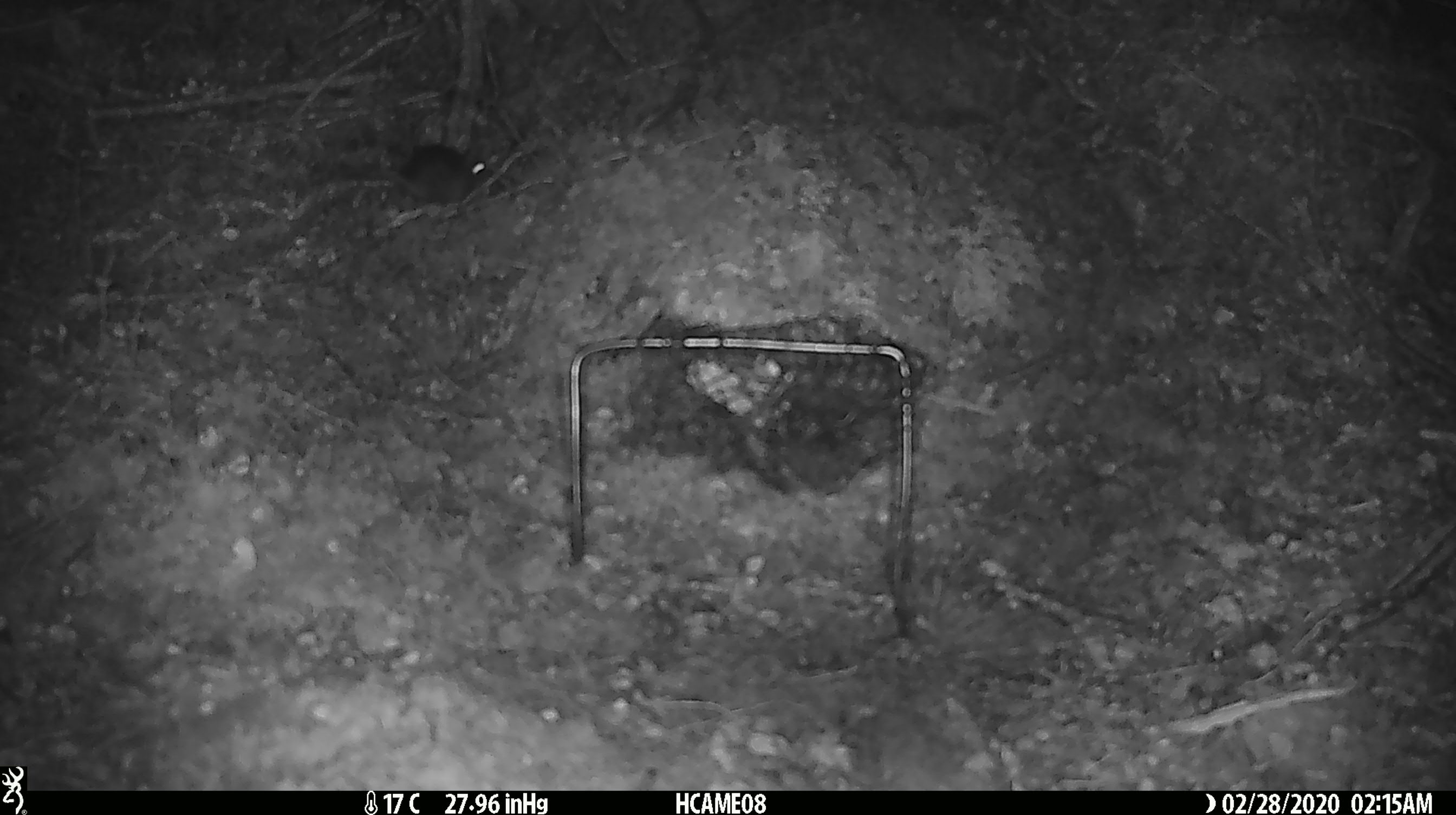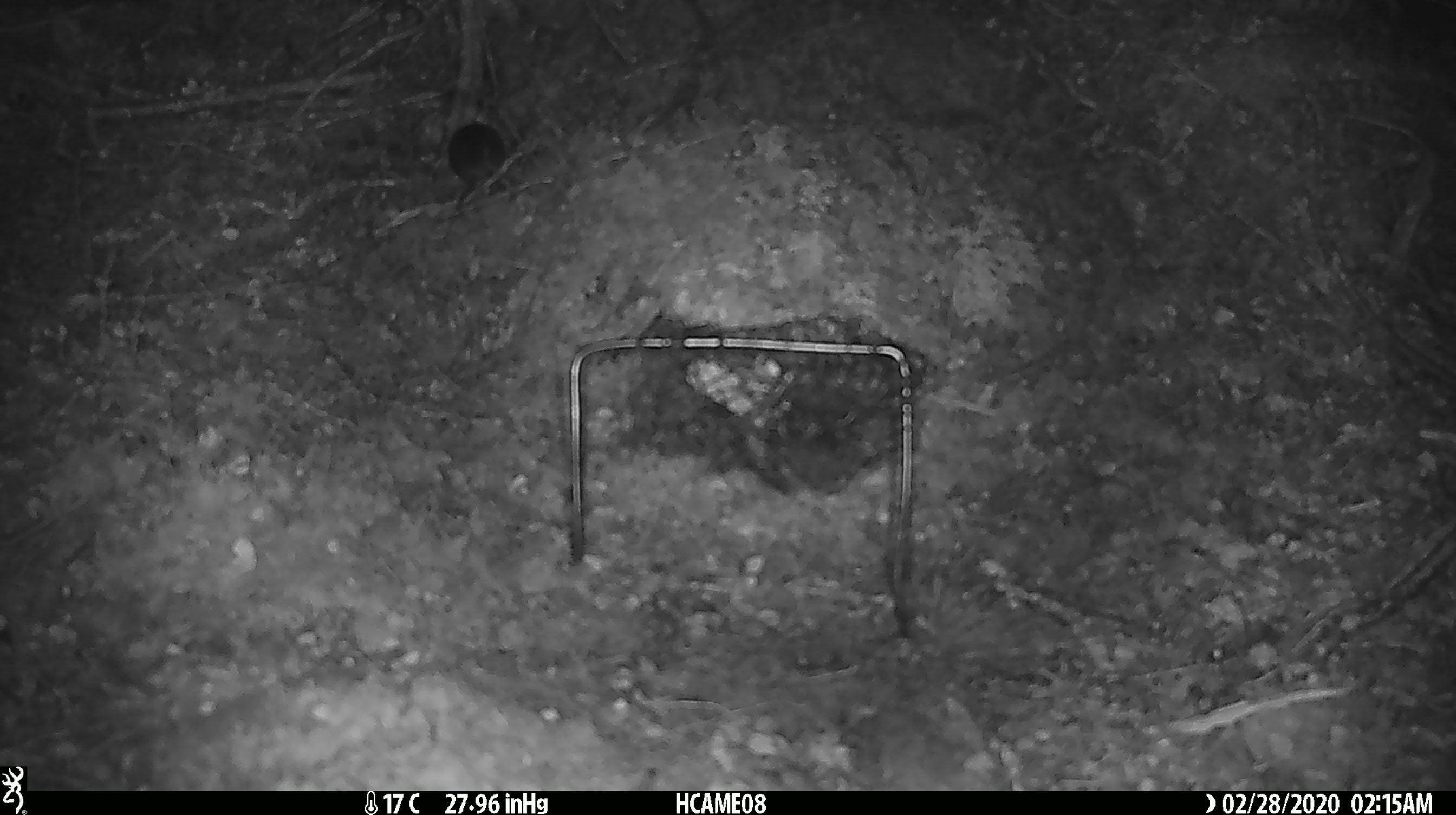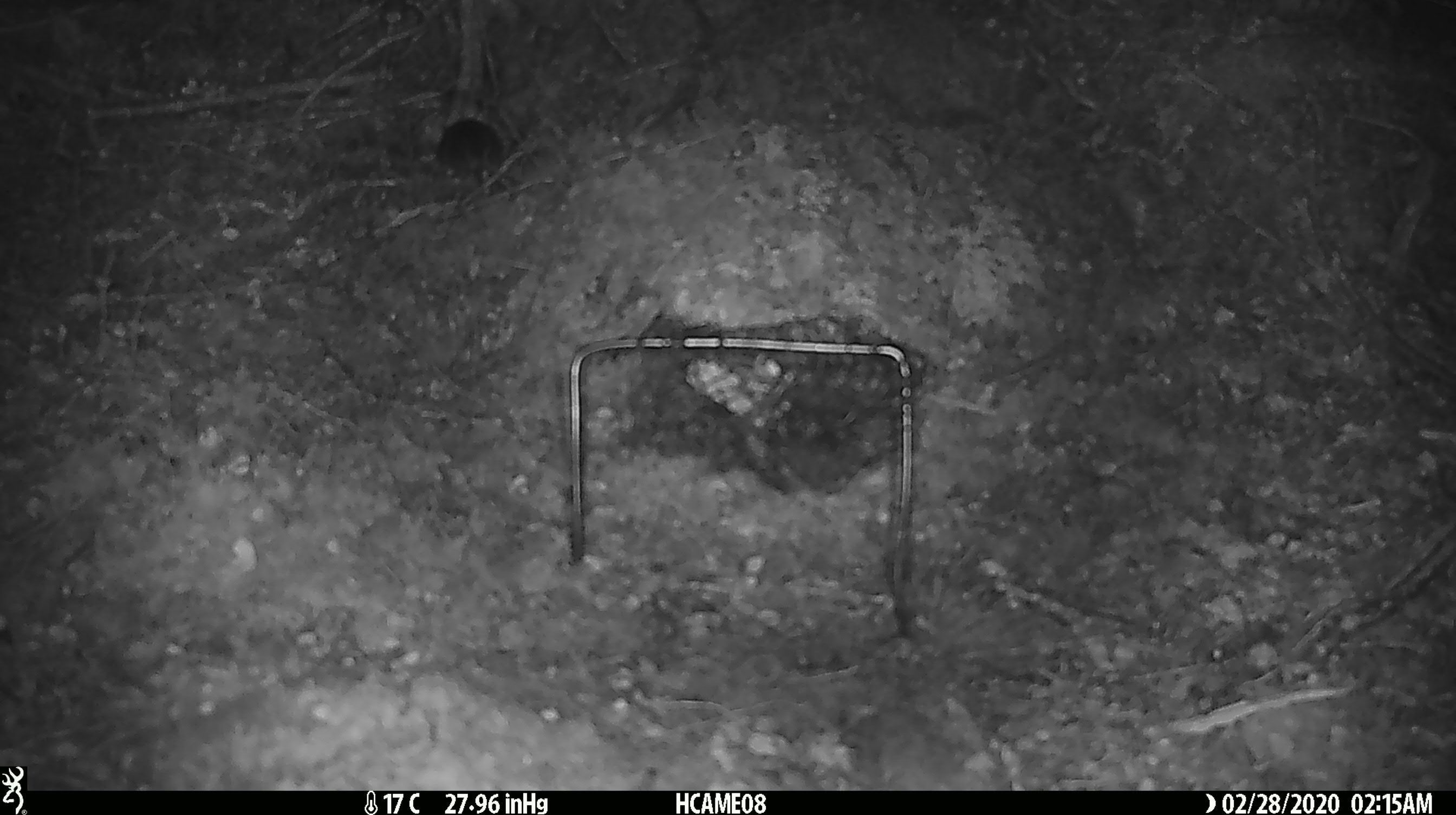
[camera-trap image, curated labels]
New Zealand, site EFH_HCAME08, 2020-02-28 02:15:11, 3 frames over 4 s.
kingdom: Animalia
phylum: Chordata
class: Mammalia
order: Rodentia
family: Muridae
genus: Mus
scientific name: Mus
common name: mouse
Mouse (Mus).